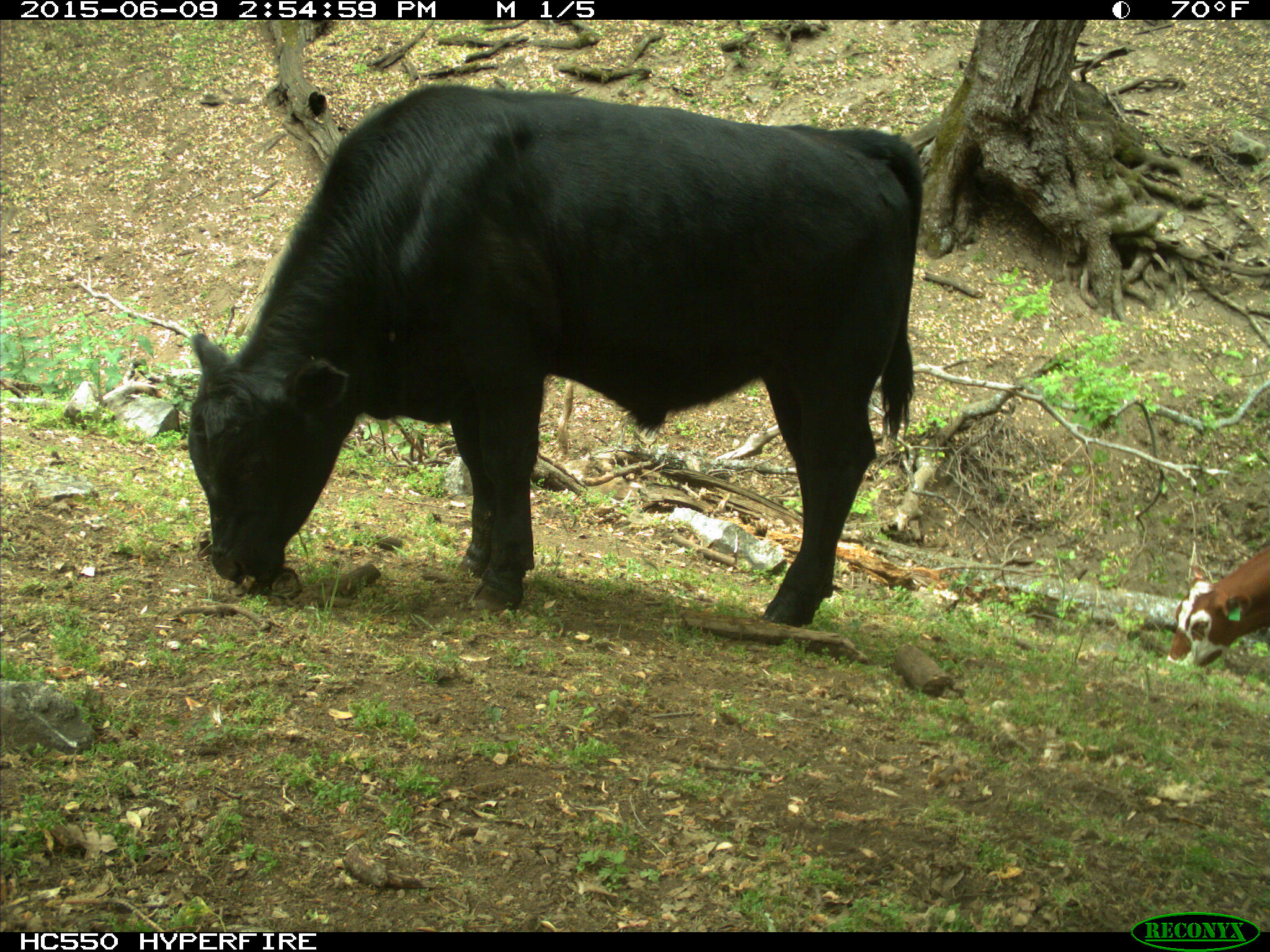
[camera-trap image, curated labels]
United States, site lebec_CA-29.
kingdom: Animalia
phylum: Chordata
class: Mammalia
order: Artiodactyla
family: Bovidae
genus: Bos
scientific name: Bos taurus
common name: domestic cow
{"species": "Bos taurus (domestic cow)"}